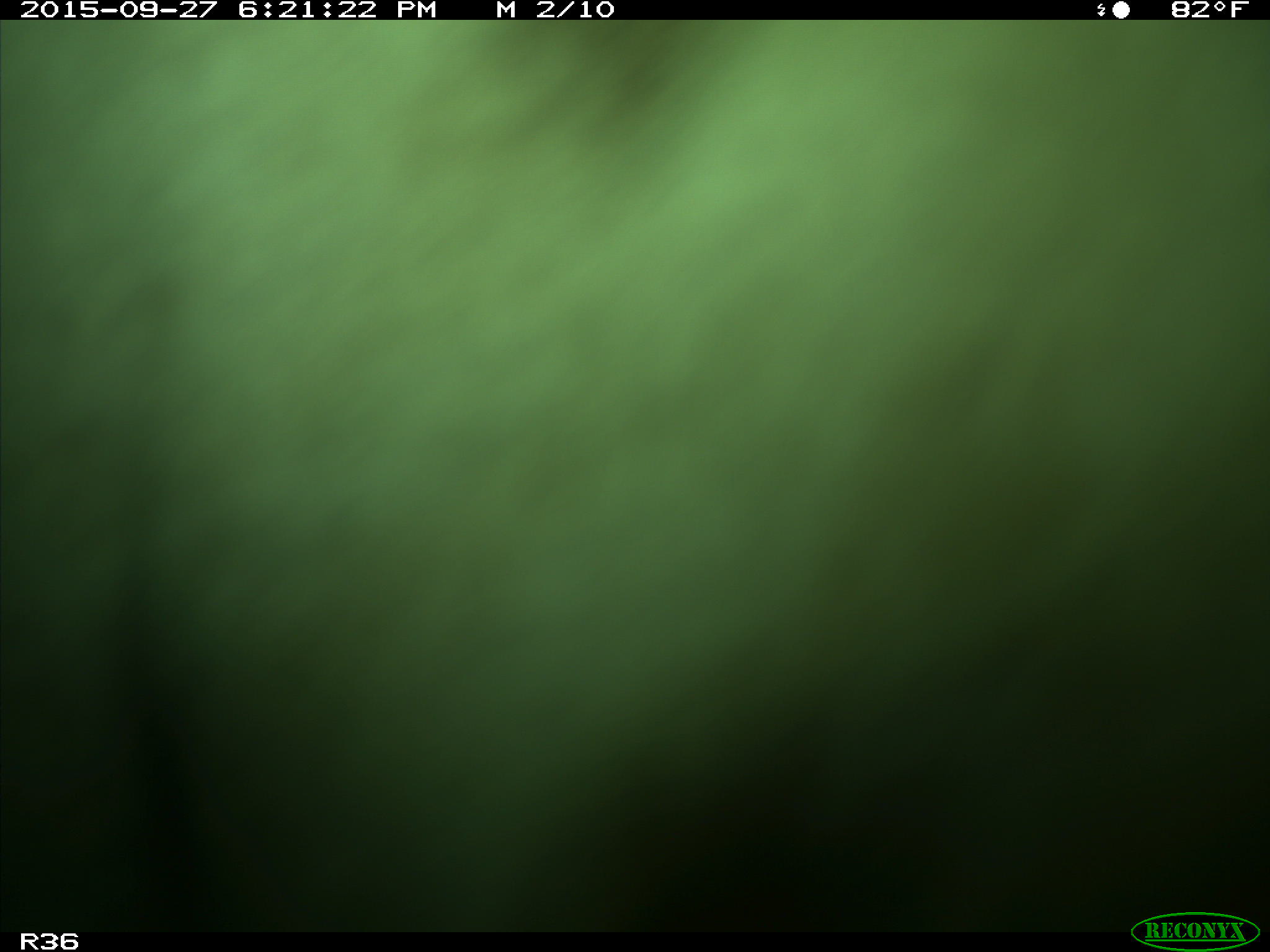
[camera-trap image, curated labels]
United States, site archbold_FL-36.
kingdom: Animalia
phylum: Chordata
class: Mammalia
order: Artiodactyla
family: Bovidae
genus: Bos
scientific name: Bos taurus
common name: domestic cow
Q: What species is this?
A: Bos taurus (domestic cow).